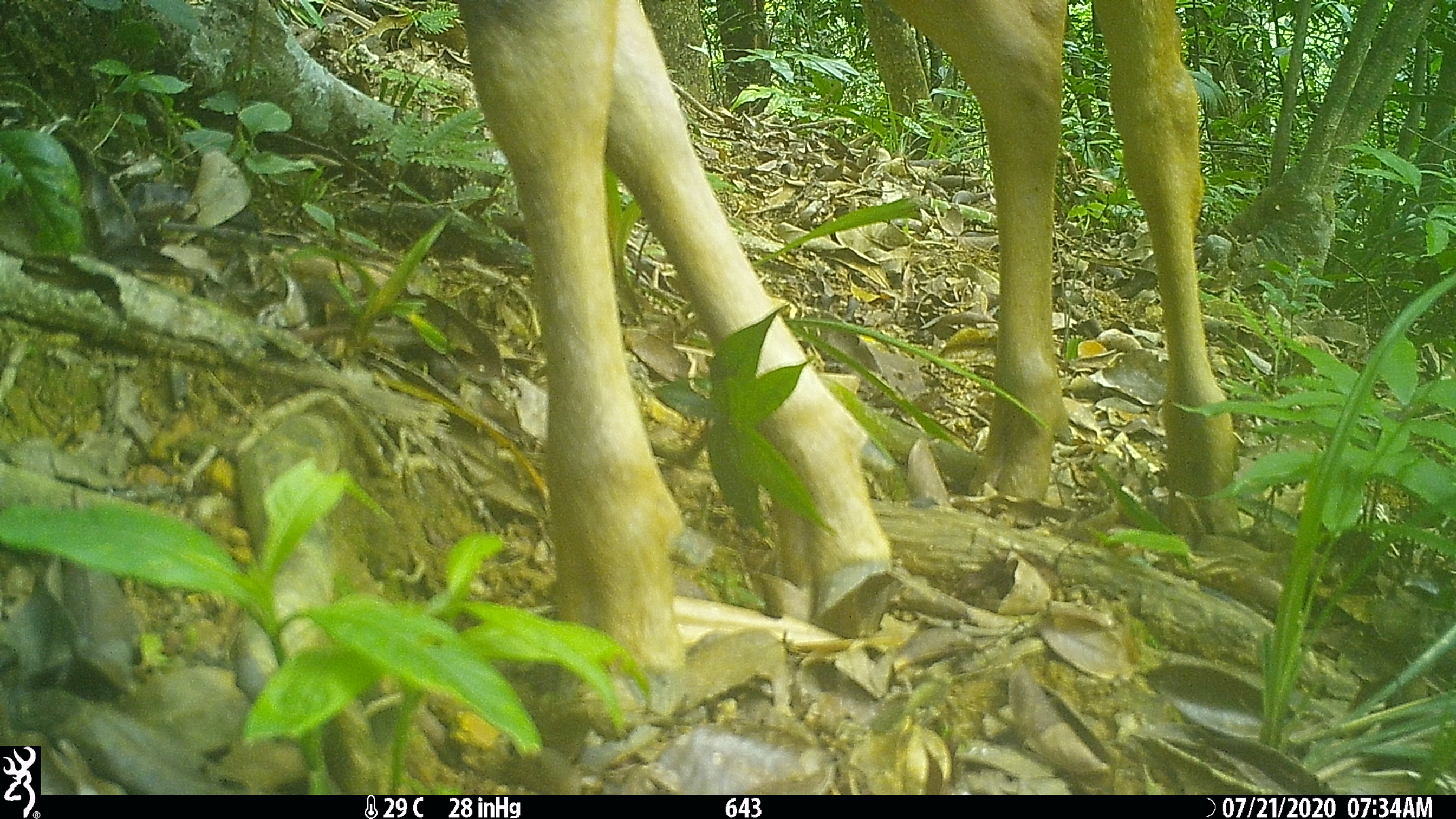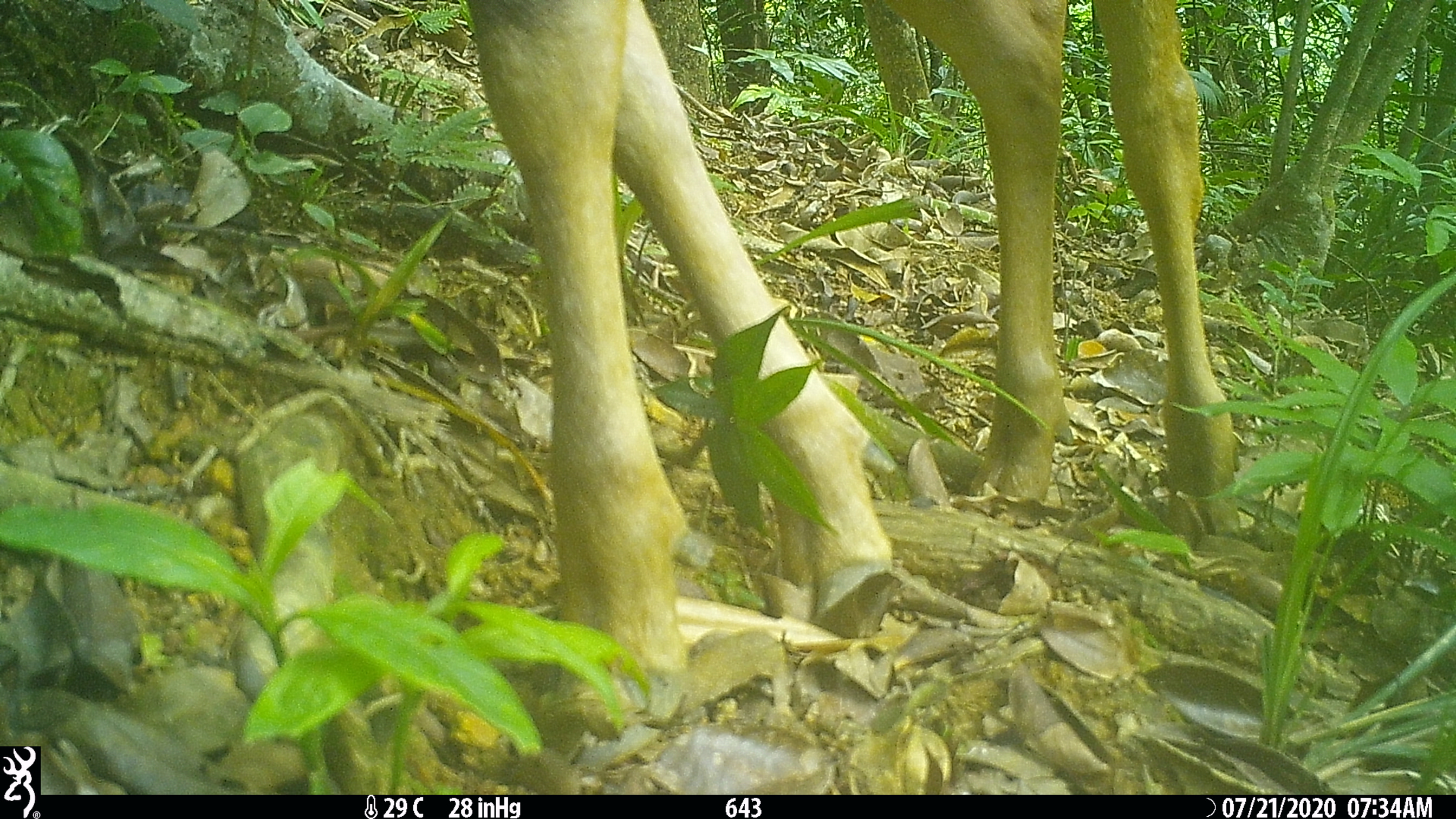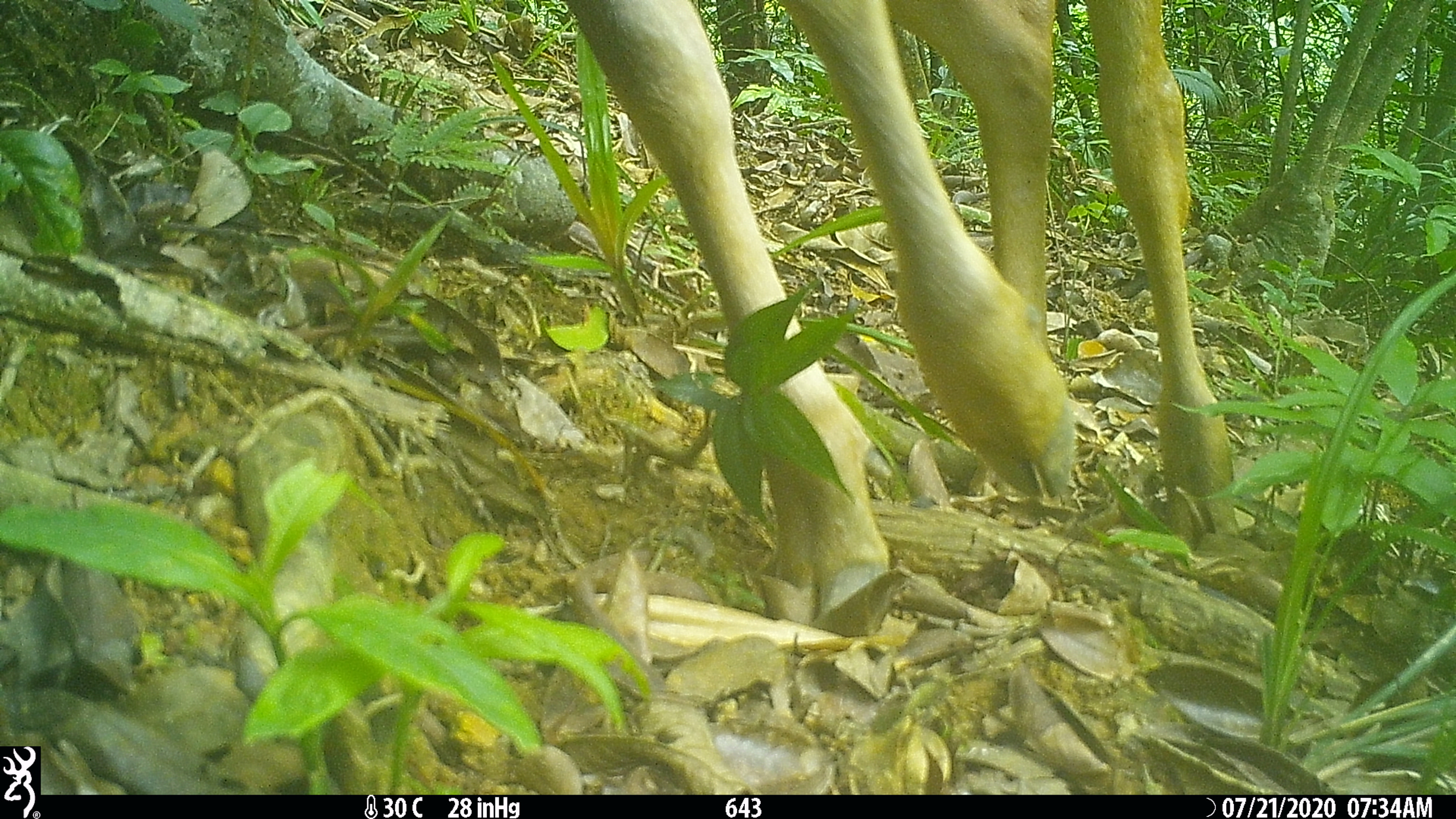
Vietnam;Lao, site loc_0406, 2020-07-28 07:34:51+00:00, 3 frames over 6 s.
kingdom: Animalia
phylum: Chordata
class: Mammalia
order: Artiodactyla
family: Cervidae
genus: Rusa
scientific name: Rusa unicolor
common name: sambar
Sambar (Rusa unicolor). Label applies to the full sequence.